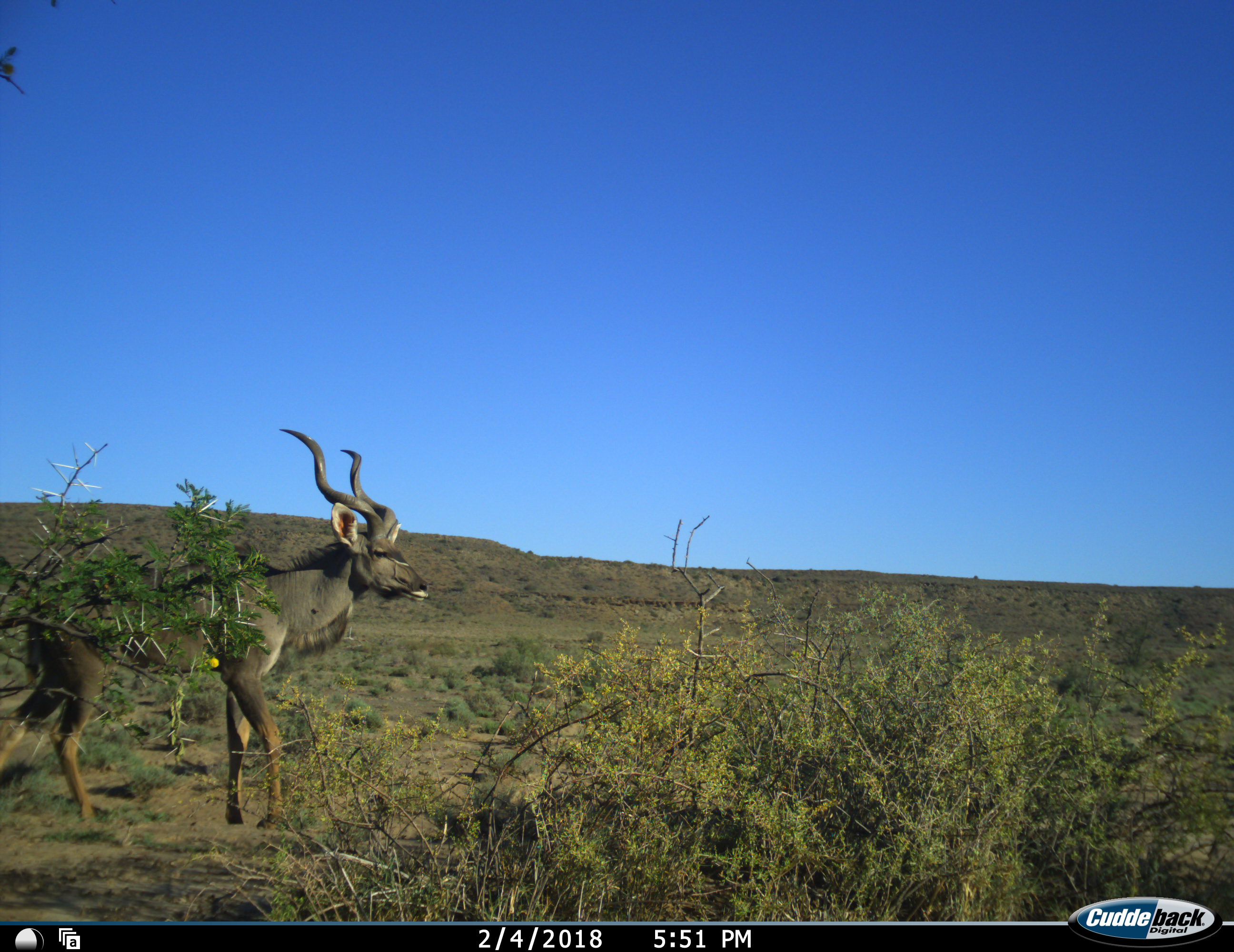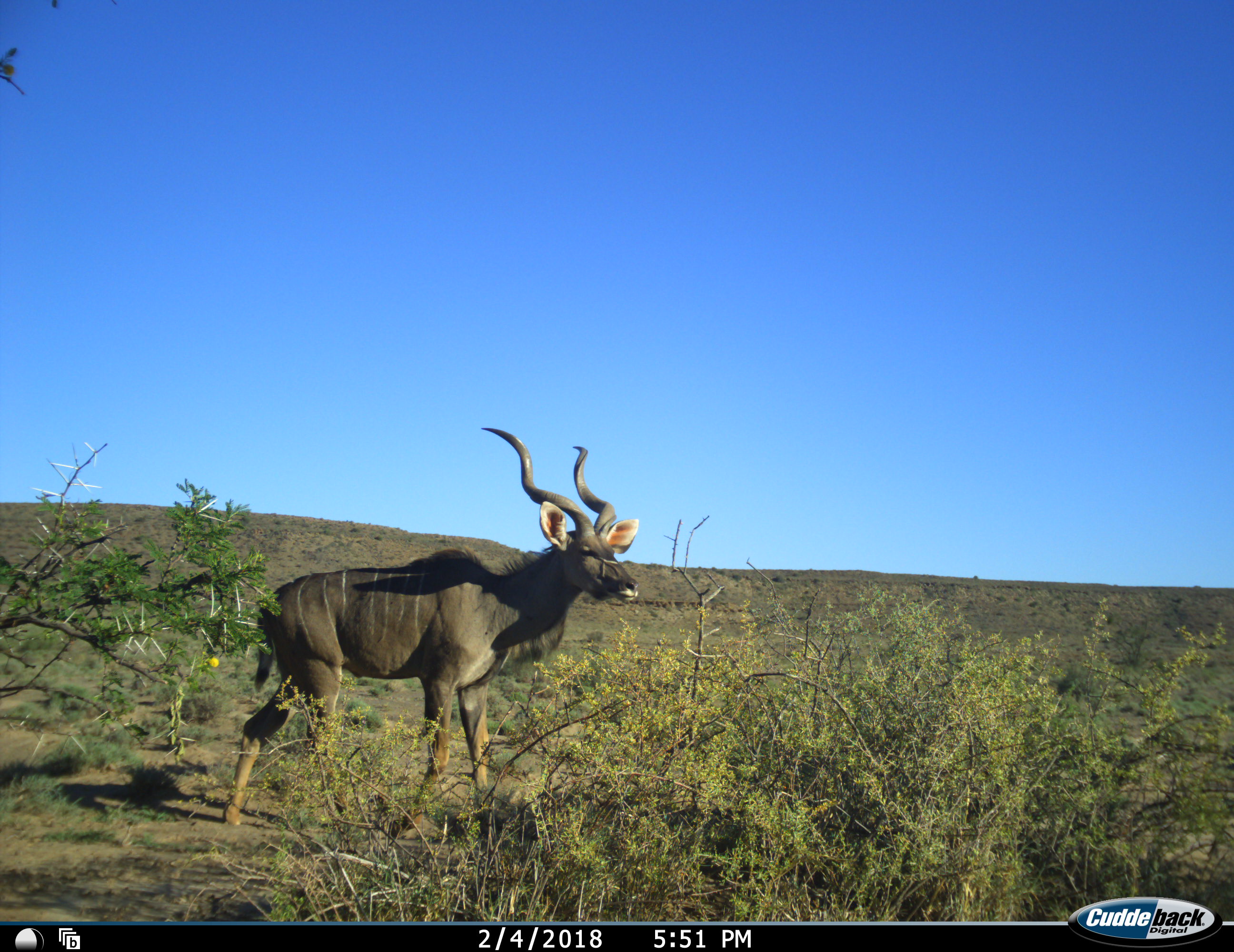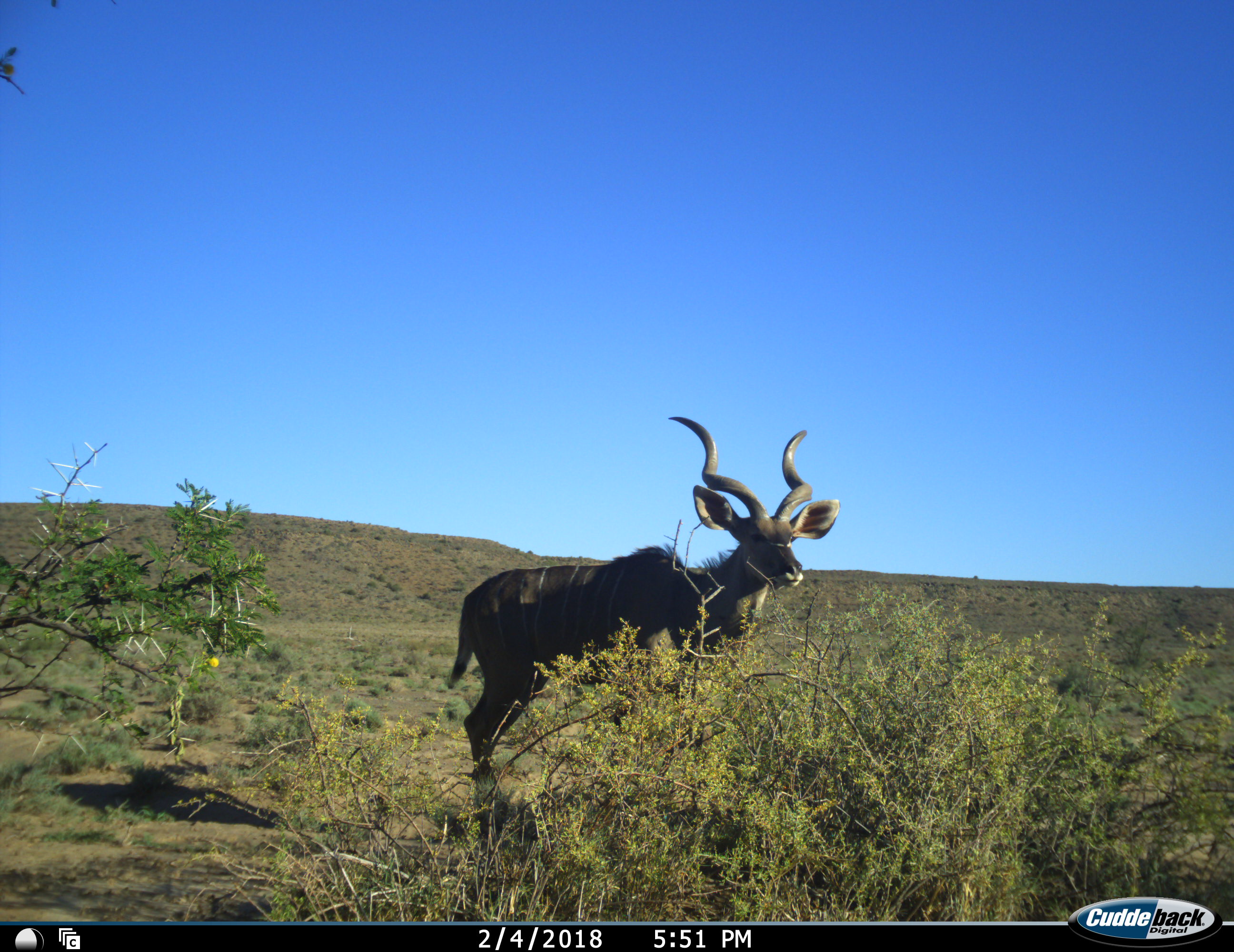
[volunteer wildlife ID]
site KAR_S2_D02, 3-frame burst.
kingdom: Animalia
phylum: Chordata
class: Mammalia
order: Artiodactyla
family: Bovidae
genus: Tragelaphus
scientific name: Tragelaphus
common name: kudu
Kudu (Tragelaphus), count 1. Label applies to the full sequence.